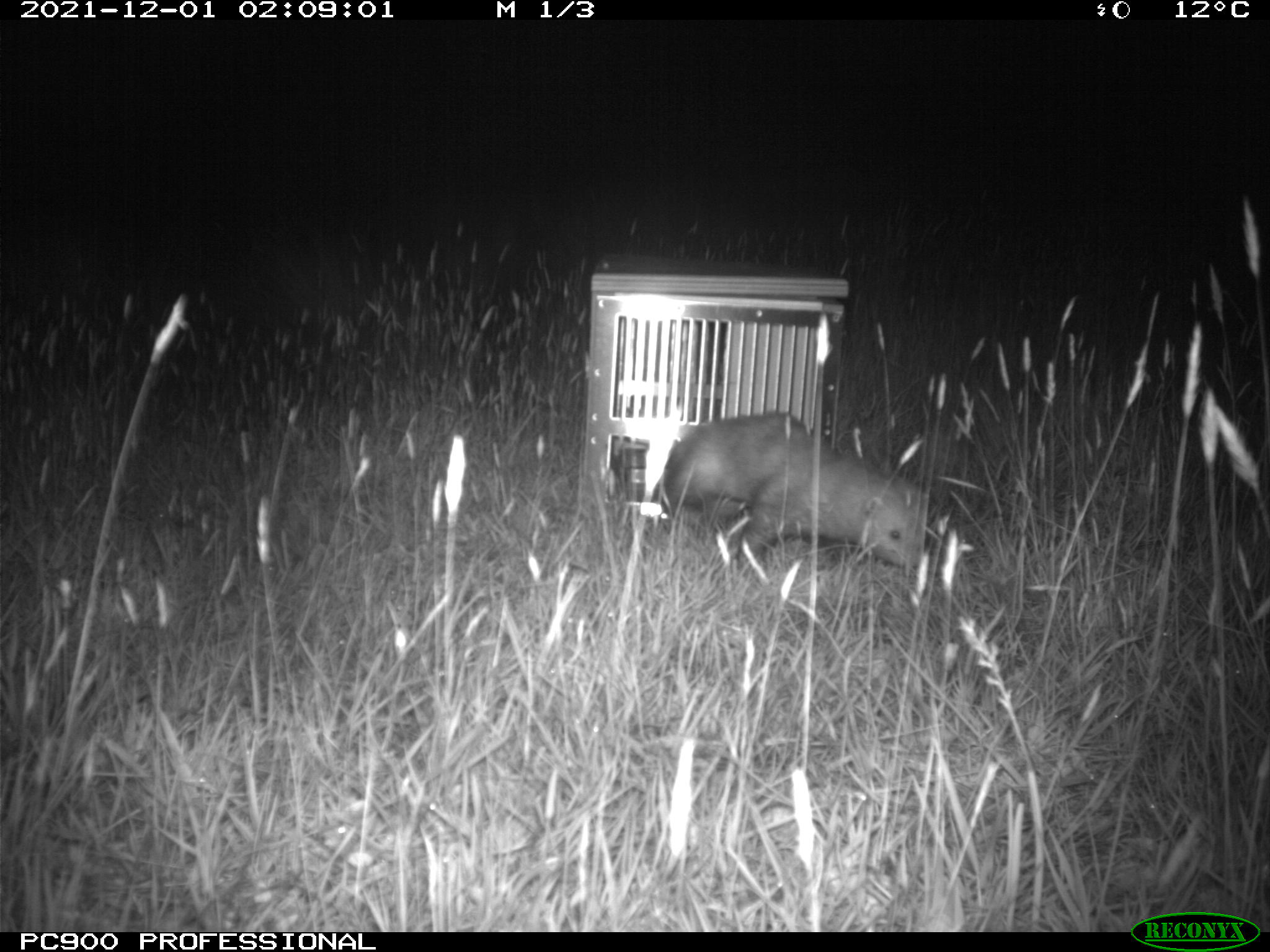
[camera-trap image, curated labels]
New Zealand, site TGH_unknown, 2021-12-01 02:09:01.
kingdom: Animalia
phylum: Chordata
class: Mammalia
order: Carnivora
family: Mustelidae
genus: Mustela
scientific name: Mustela furo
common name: ferret